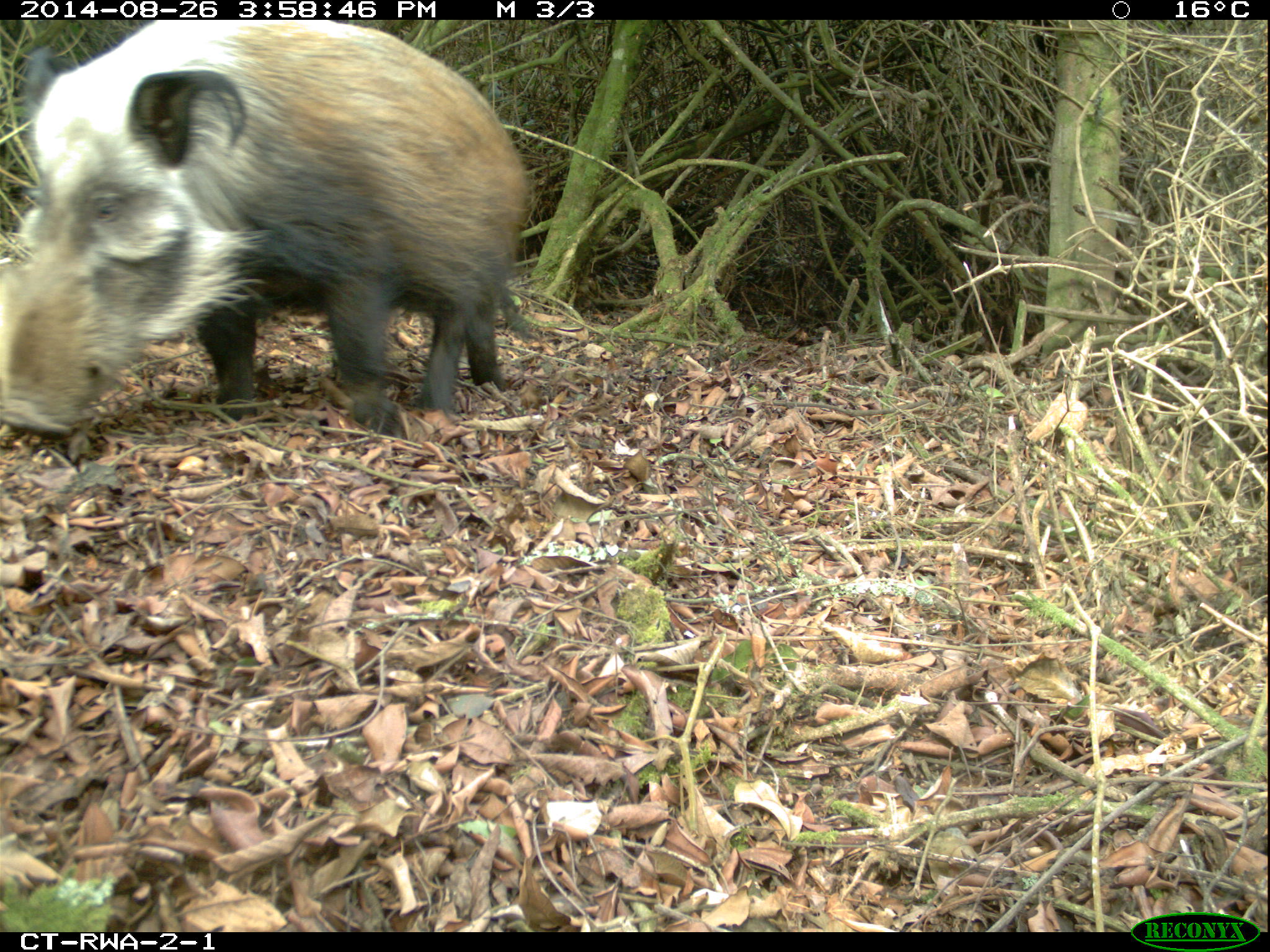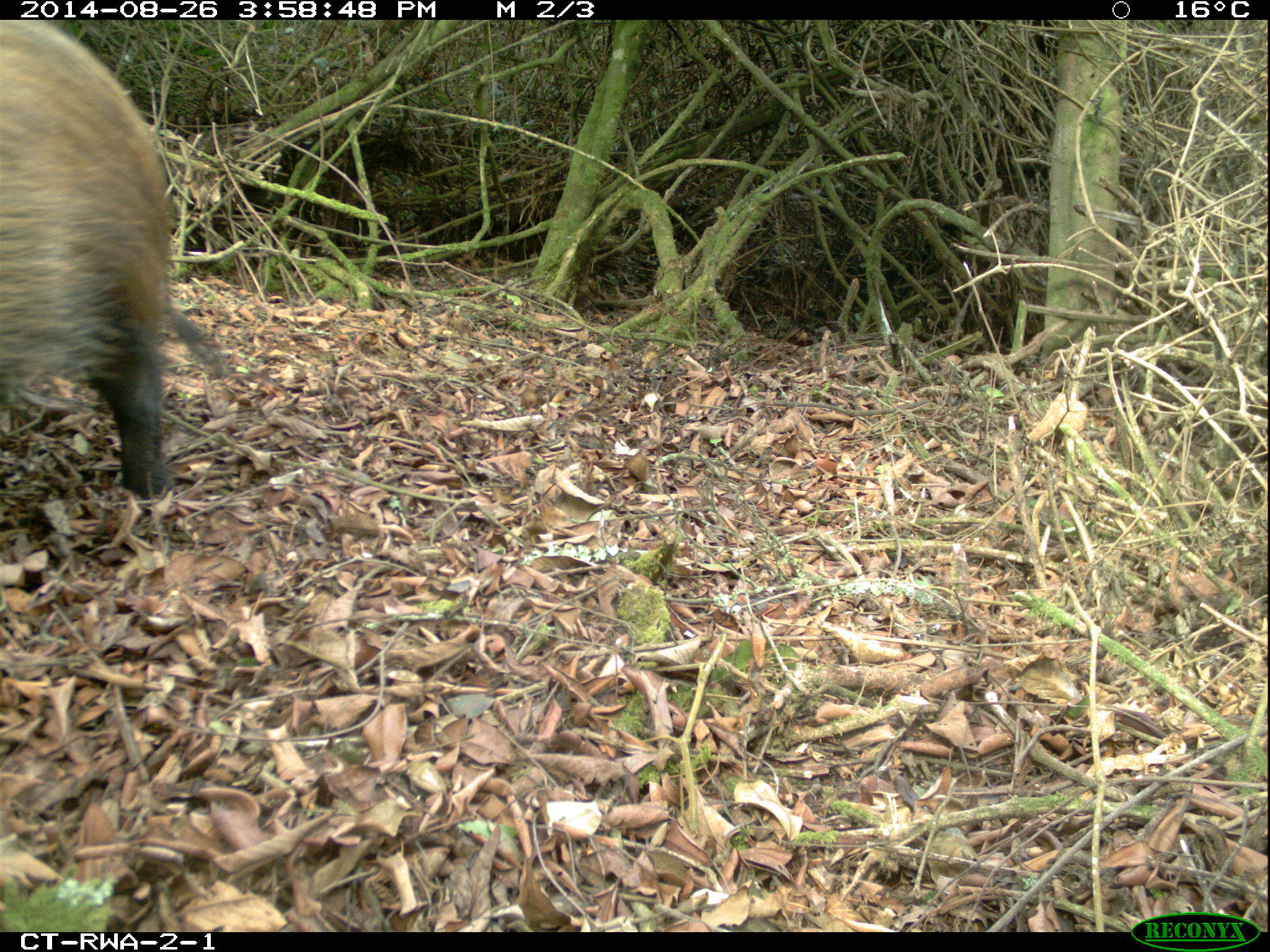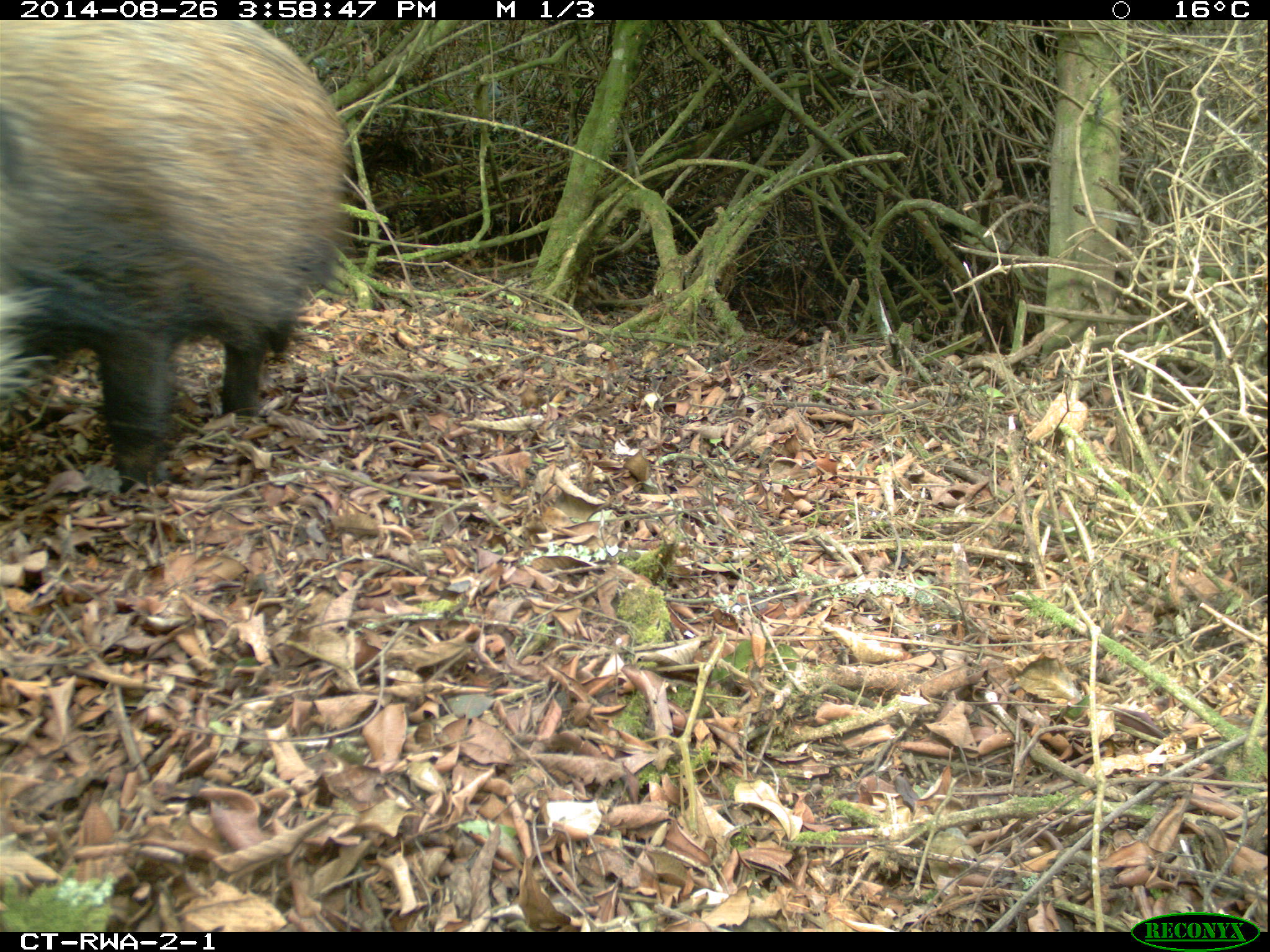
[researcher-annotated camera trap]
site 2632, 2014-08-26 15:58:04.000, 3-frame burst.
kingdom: Animalia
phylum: Chordata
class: Mammalia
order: Artiodactyla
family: Suidae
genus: Potamochoerus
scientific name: Potamochoerus larvatus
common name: bushpig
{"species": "Potamochoerus larvatus (bushpig)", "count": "1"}